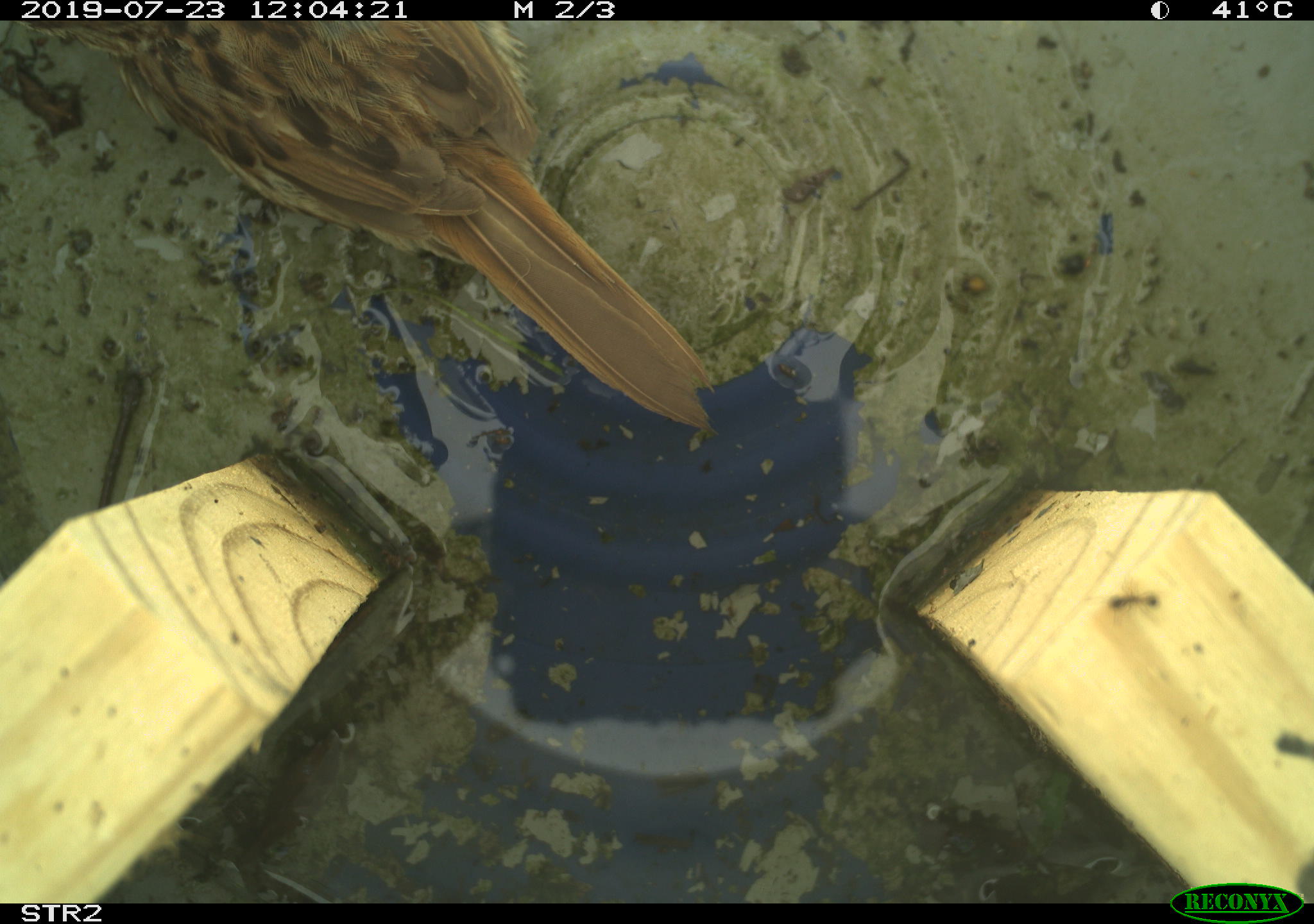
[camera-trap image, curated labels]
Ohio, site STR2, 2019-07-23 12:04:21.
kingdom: Animalia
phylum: Chordata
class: Aves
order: Passeriformes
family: Passerellidae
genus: Melospiza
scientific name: Melospiza melodia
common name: song sparrow